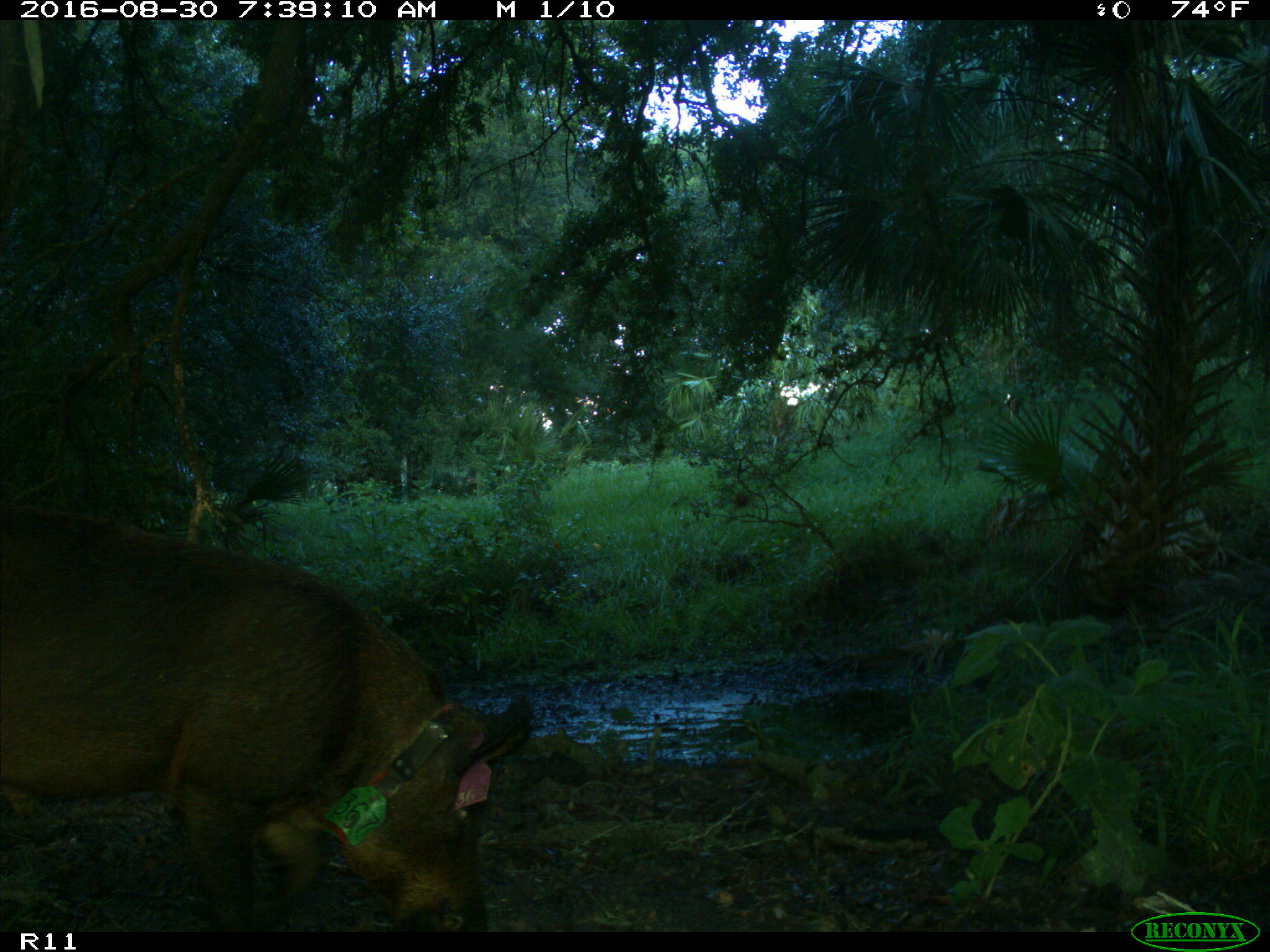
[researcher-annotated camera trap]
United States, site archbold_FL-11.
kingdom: Animalia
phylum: Chordata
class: Mammalia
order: Artiodactyla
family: Suidae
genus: Sus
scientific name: Sus scrofa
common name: wild boar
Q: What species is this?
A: Sus scrofa (wild boar).